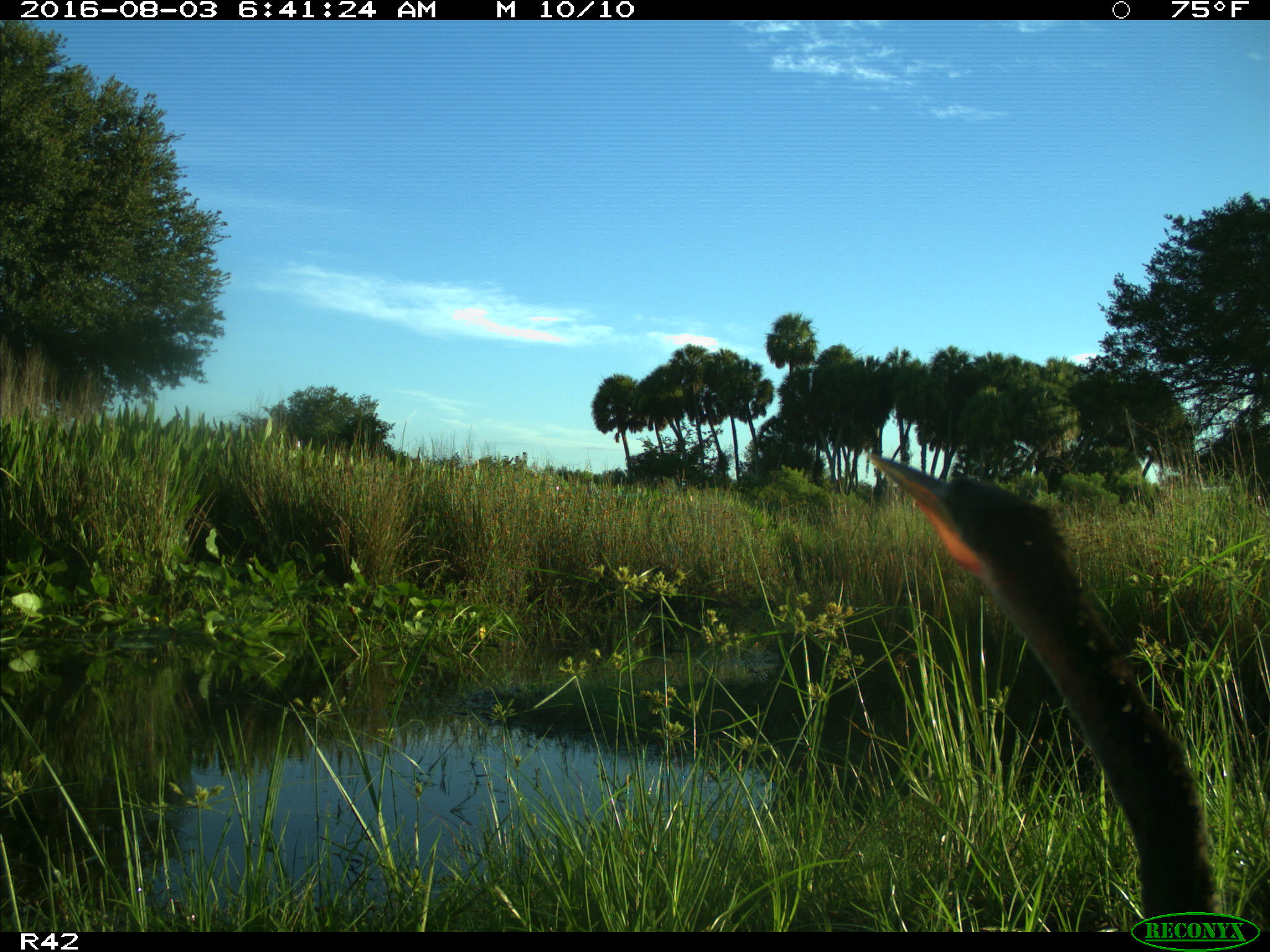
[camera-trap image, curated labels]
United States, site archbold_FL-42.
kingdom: Animalia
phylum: Chordata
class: Aves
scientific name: Aves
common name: birds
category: unidentified bird